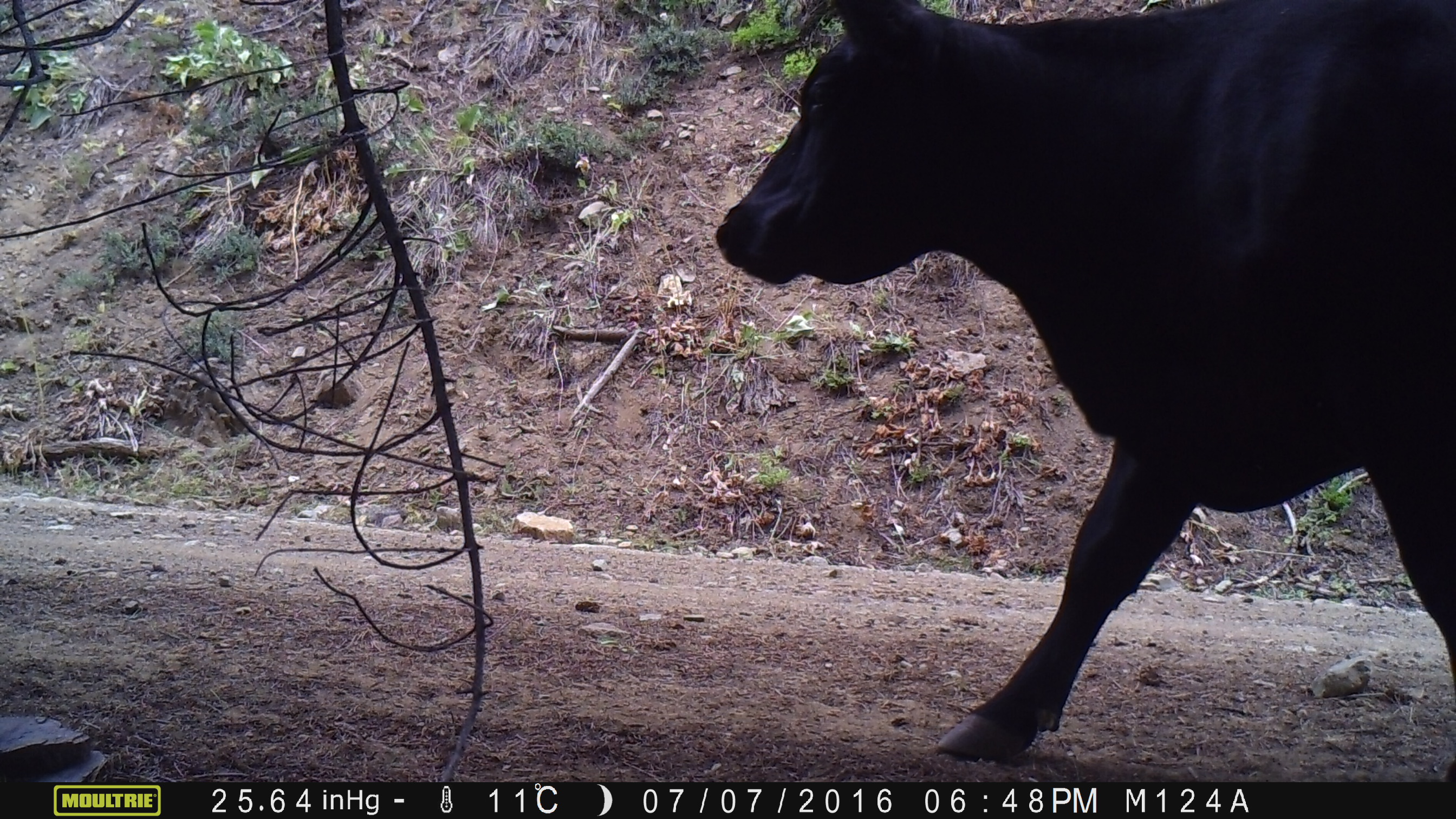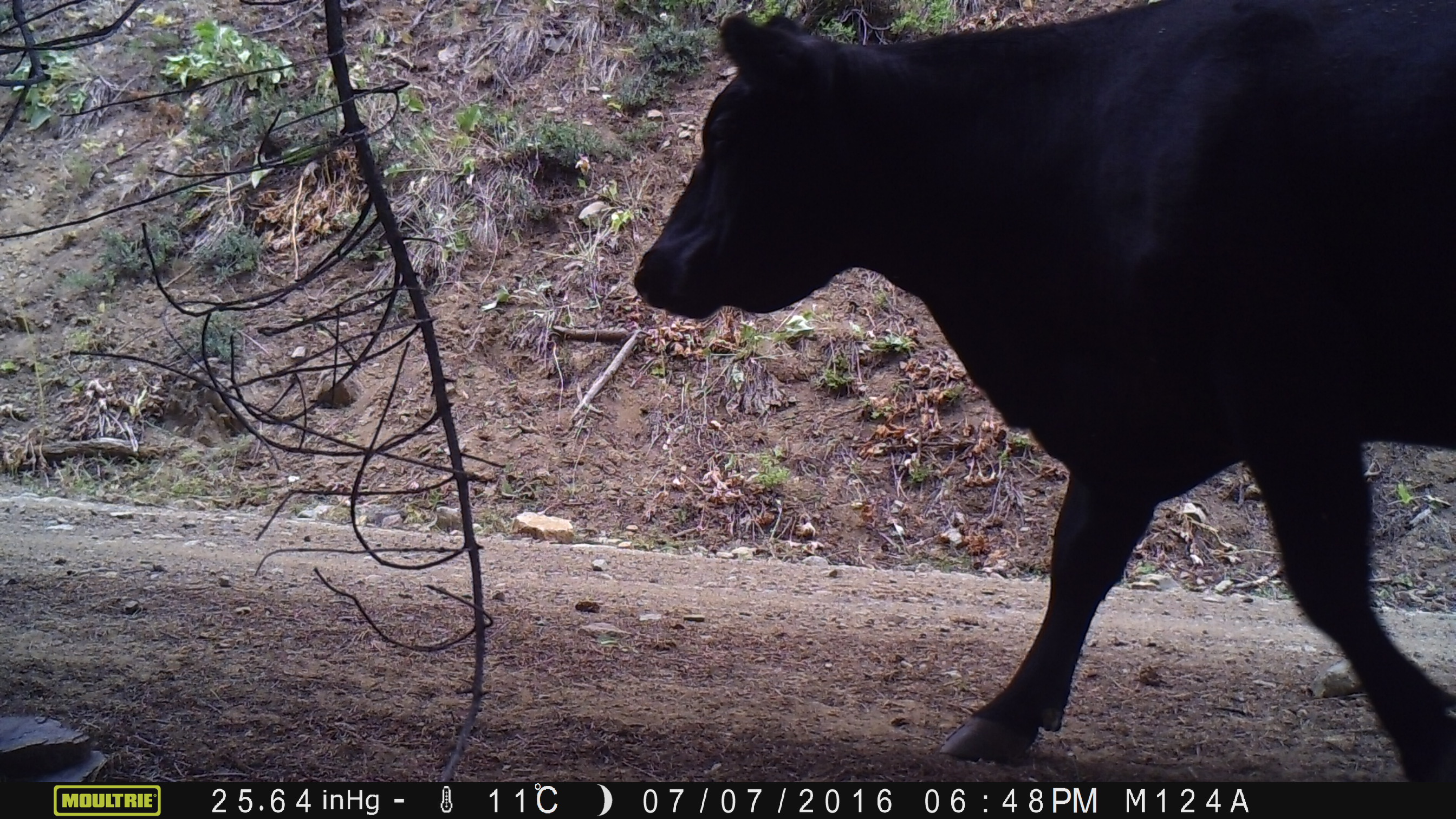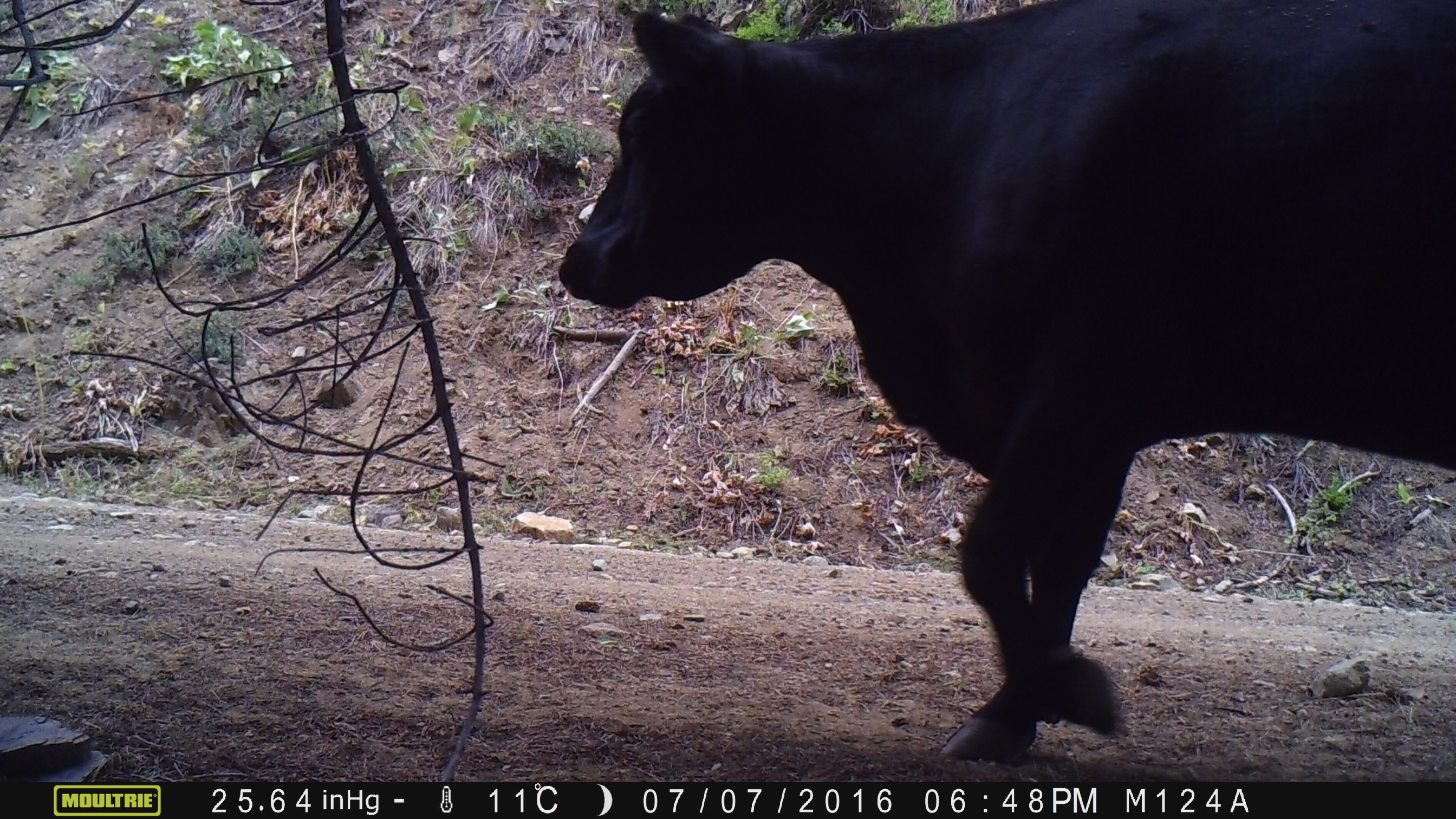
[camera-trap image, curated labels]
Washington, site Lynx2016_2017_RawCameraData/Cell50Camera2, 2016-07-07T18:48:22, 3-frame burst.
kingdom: Animalia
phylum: Chordata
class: Mammalia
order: Artiodactyla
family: Bovidae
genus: Bos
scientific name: Bos taurus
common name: domestic cattle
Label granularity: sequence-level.